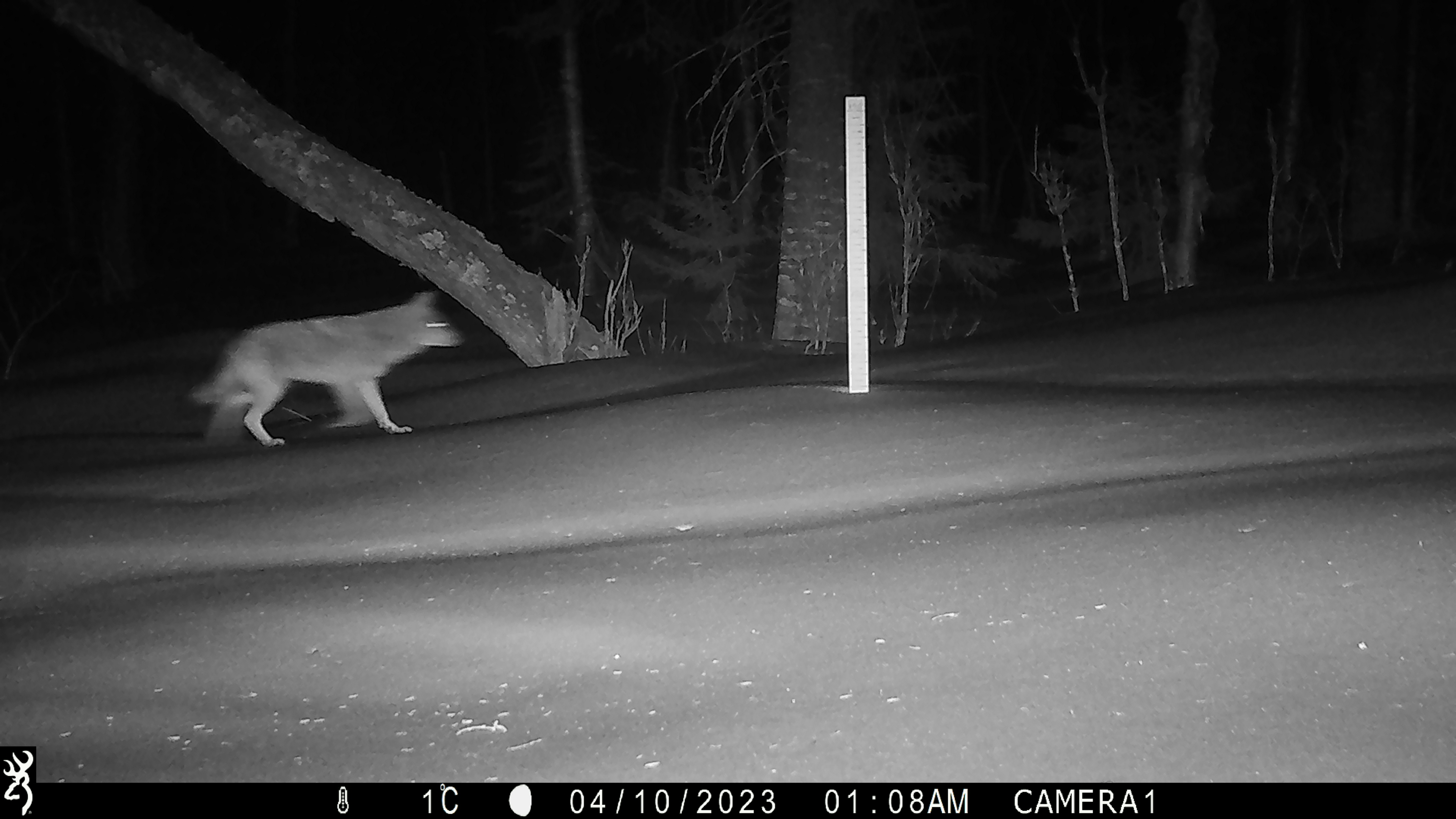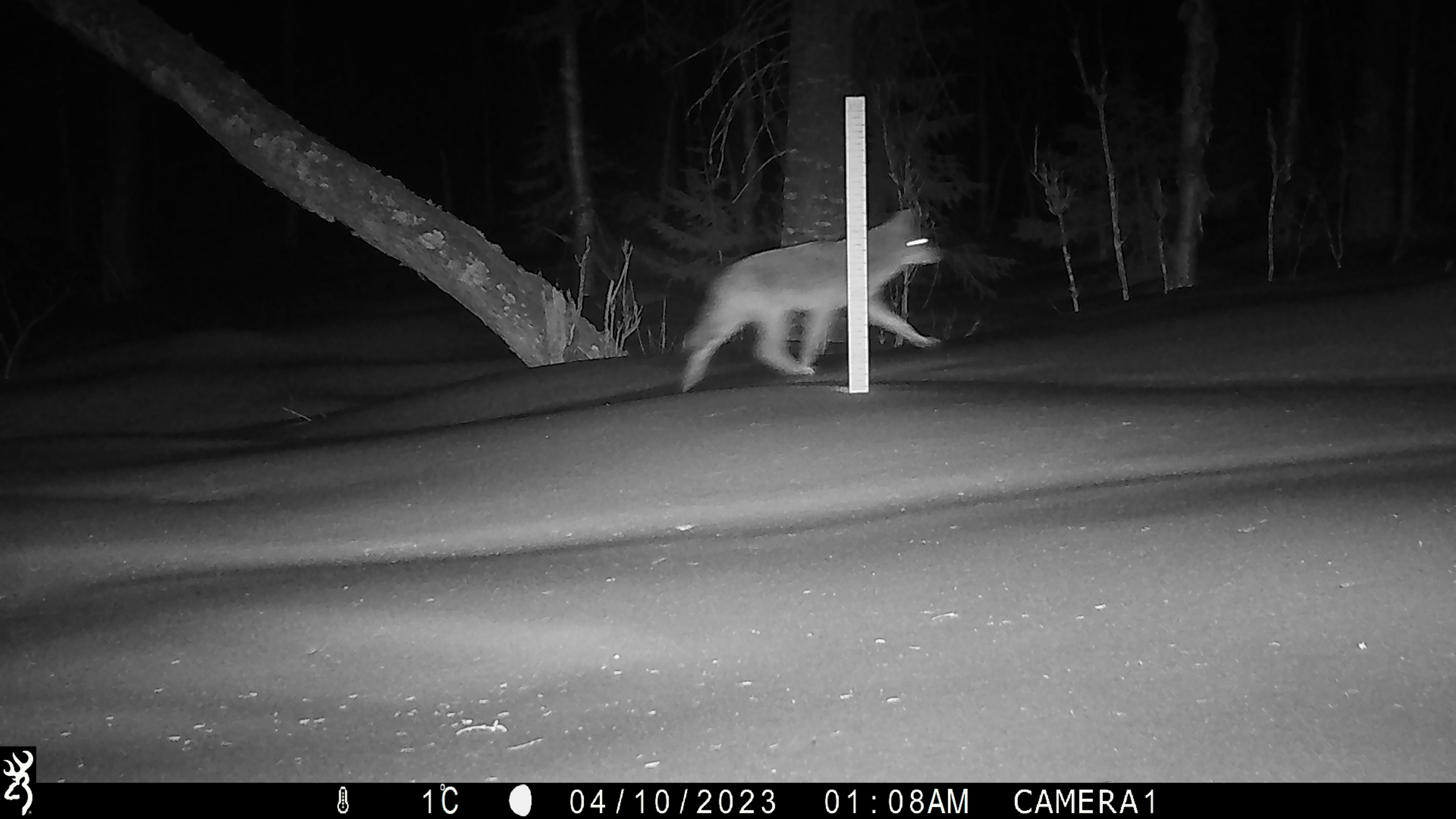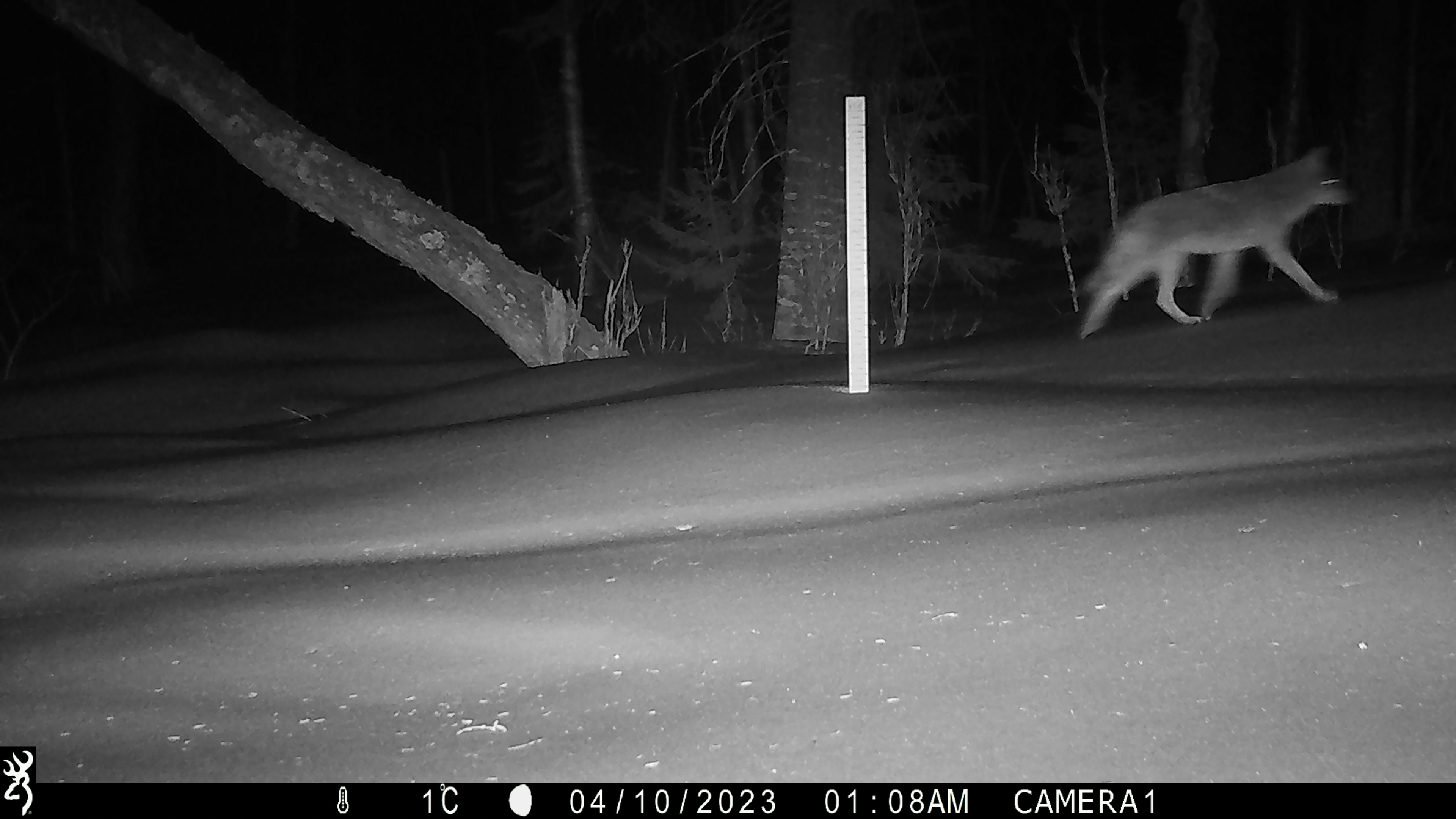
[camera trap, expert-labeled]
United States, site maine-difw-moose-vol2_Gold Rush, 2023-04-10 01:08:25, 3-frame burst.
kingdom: Animalia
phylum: Chordata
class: Mammalia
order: Carnivora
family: Canidae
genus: Canis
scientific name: Canis latrans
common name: coyote